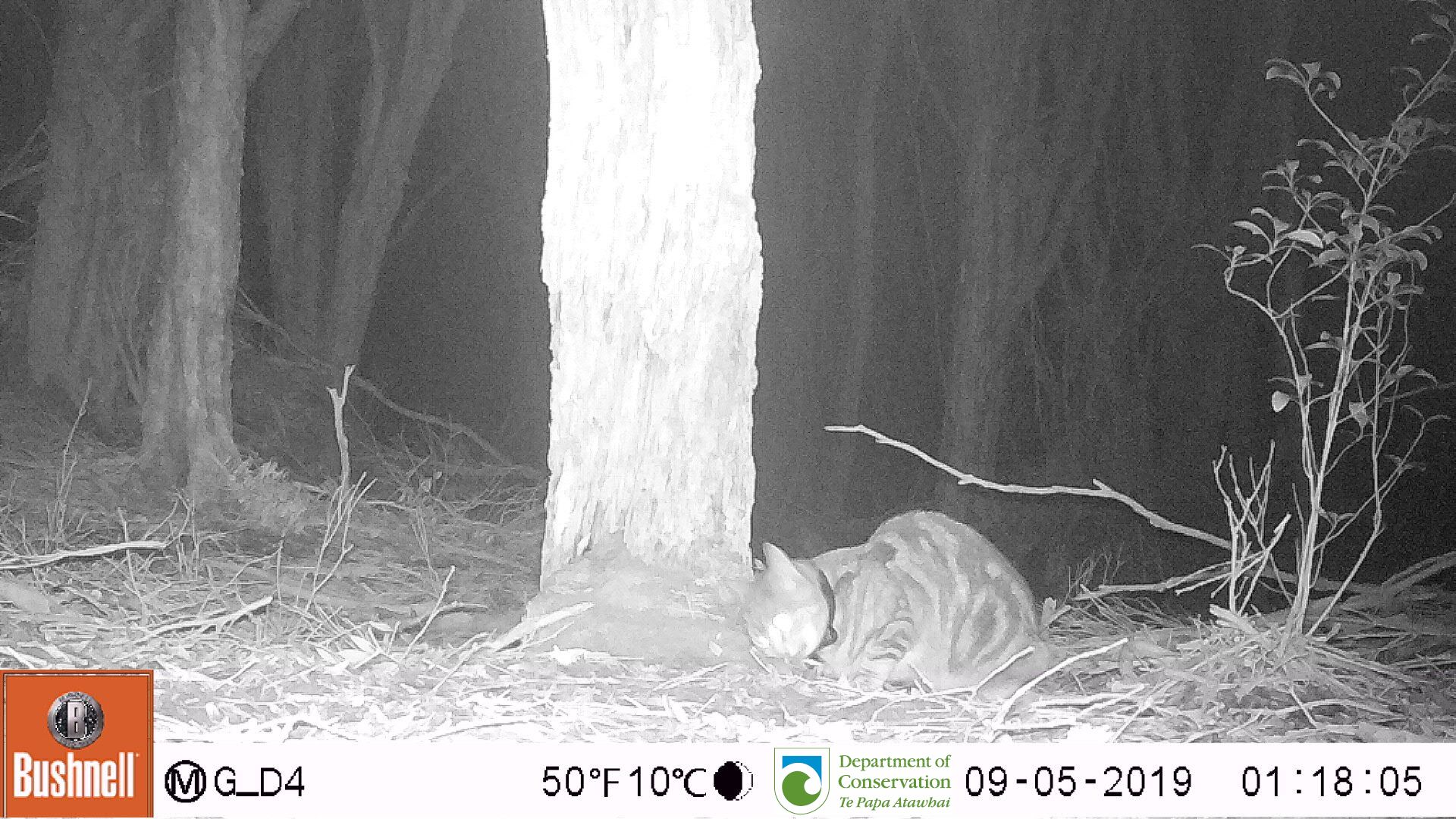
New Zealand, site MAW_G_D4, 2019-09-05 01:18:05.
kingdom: Animalia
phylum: Chordata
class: Mammalia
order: Carnivora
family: Felidae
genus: Felis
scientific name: Felis catus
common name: domestic cat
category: cat